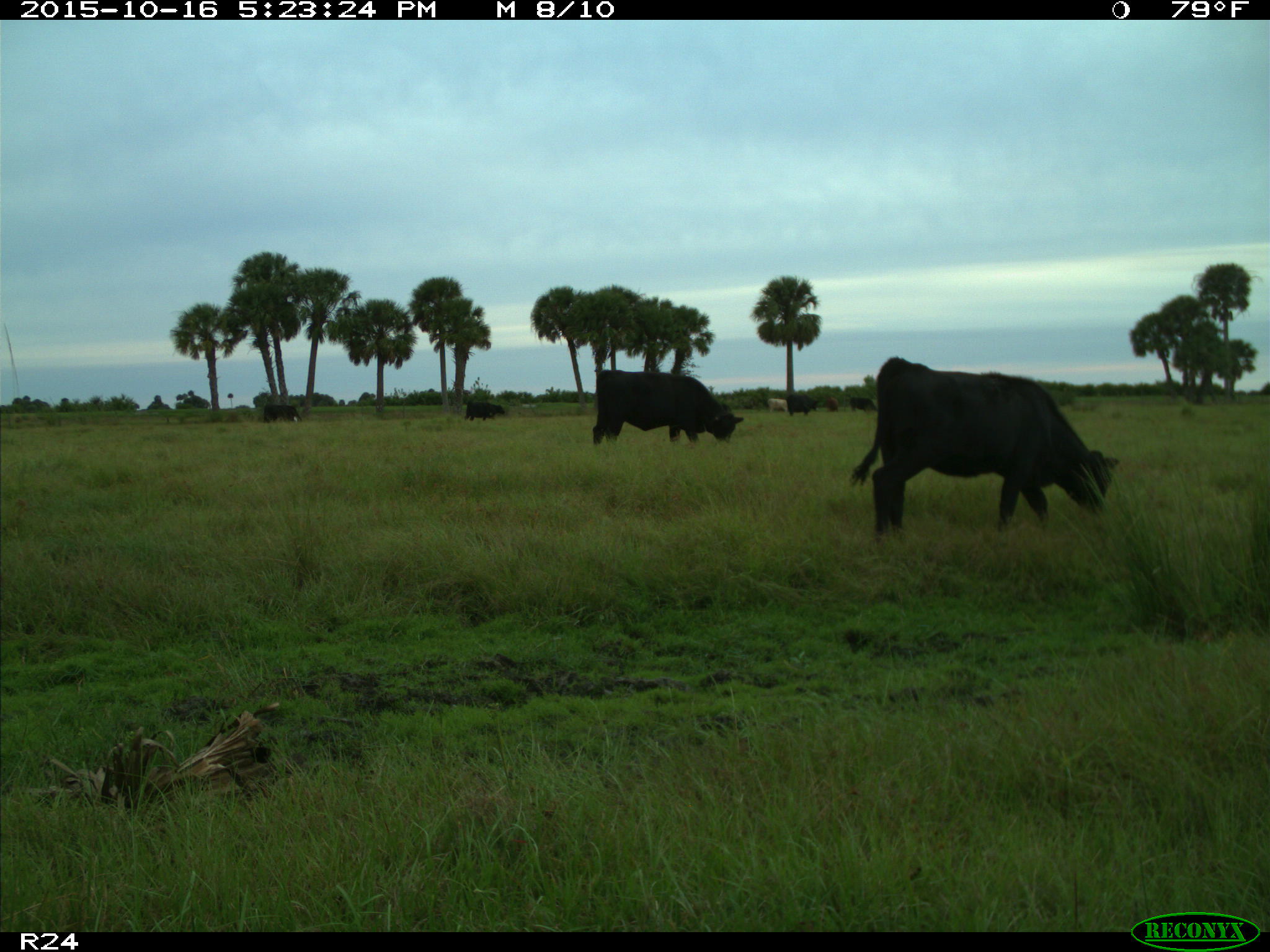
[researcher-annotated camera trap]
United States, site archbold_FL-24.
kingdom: Animalia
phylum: Chordata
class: Mammalia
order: Artiodactyla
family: Bovidae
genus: Bos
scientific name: Bos taurus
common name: domestic cow